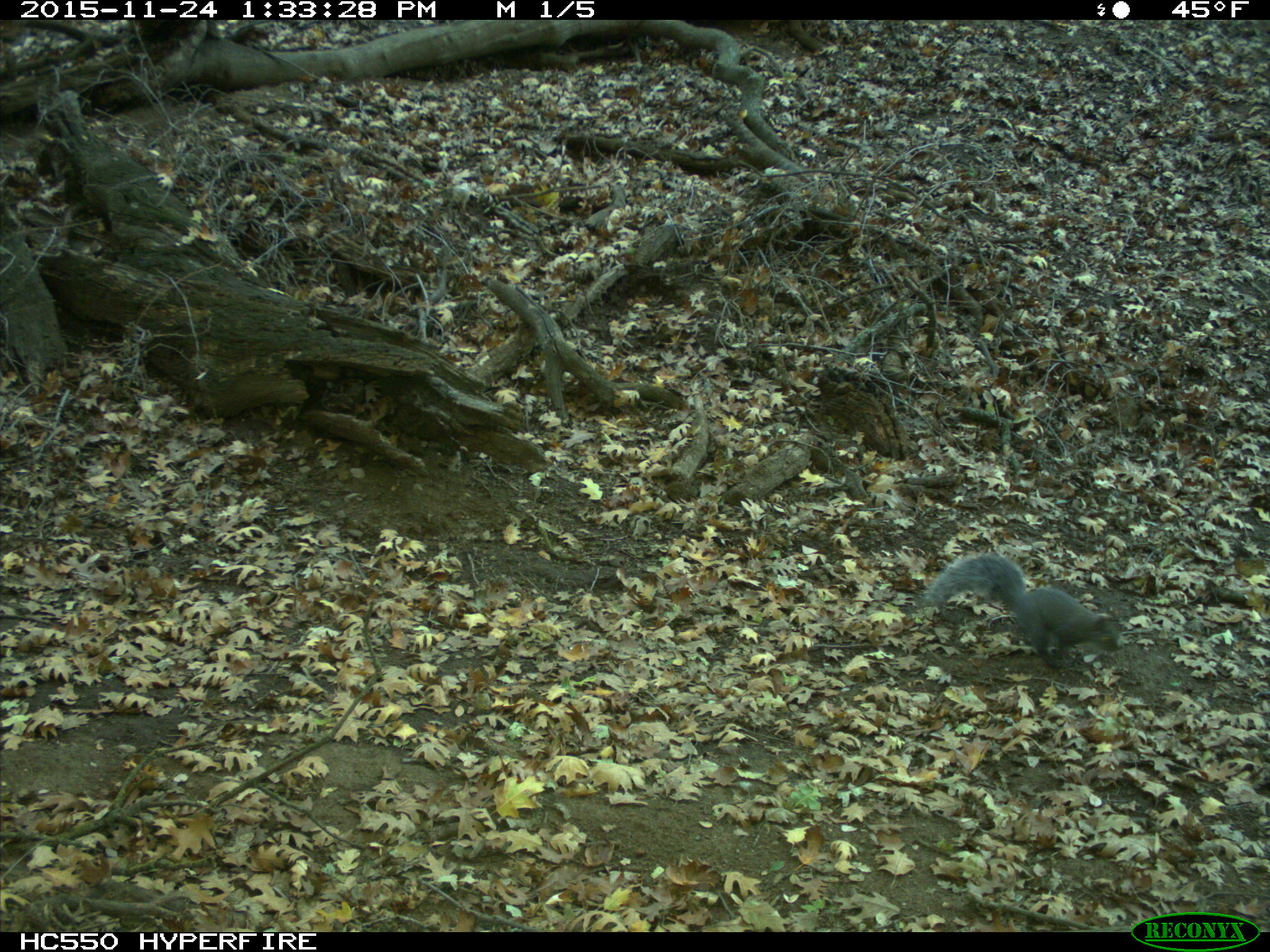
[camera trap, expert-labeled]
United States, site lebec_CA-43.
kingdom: Animalia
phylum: Chordata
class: Mammalia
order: Rodentia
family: Sciuridae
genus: Sciurus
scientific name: Sciurus carolinensis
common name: eastern gray squirrel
Sciurus carolinensis (eastern gray squirrel).